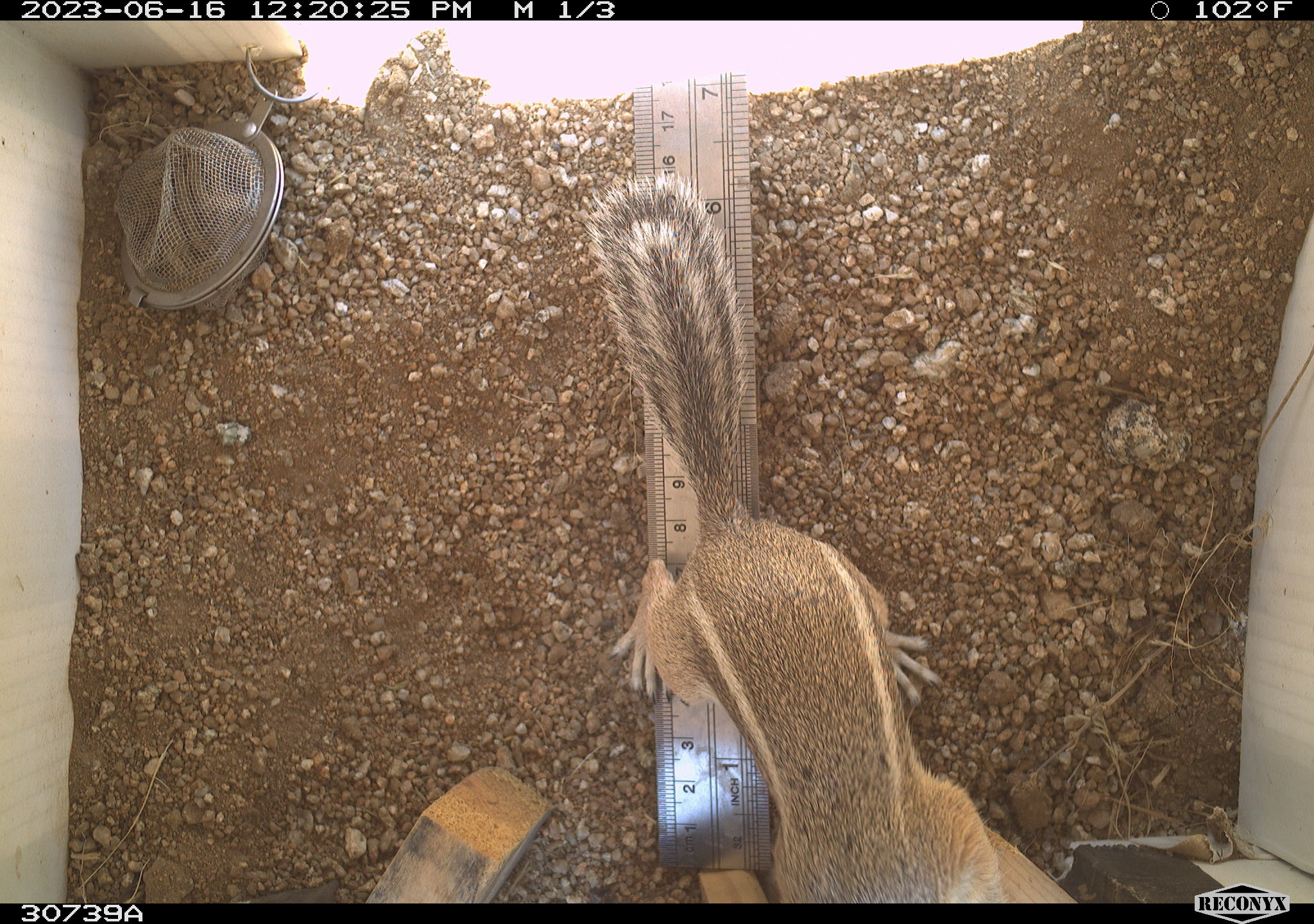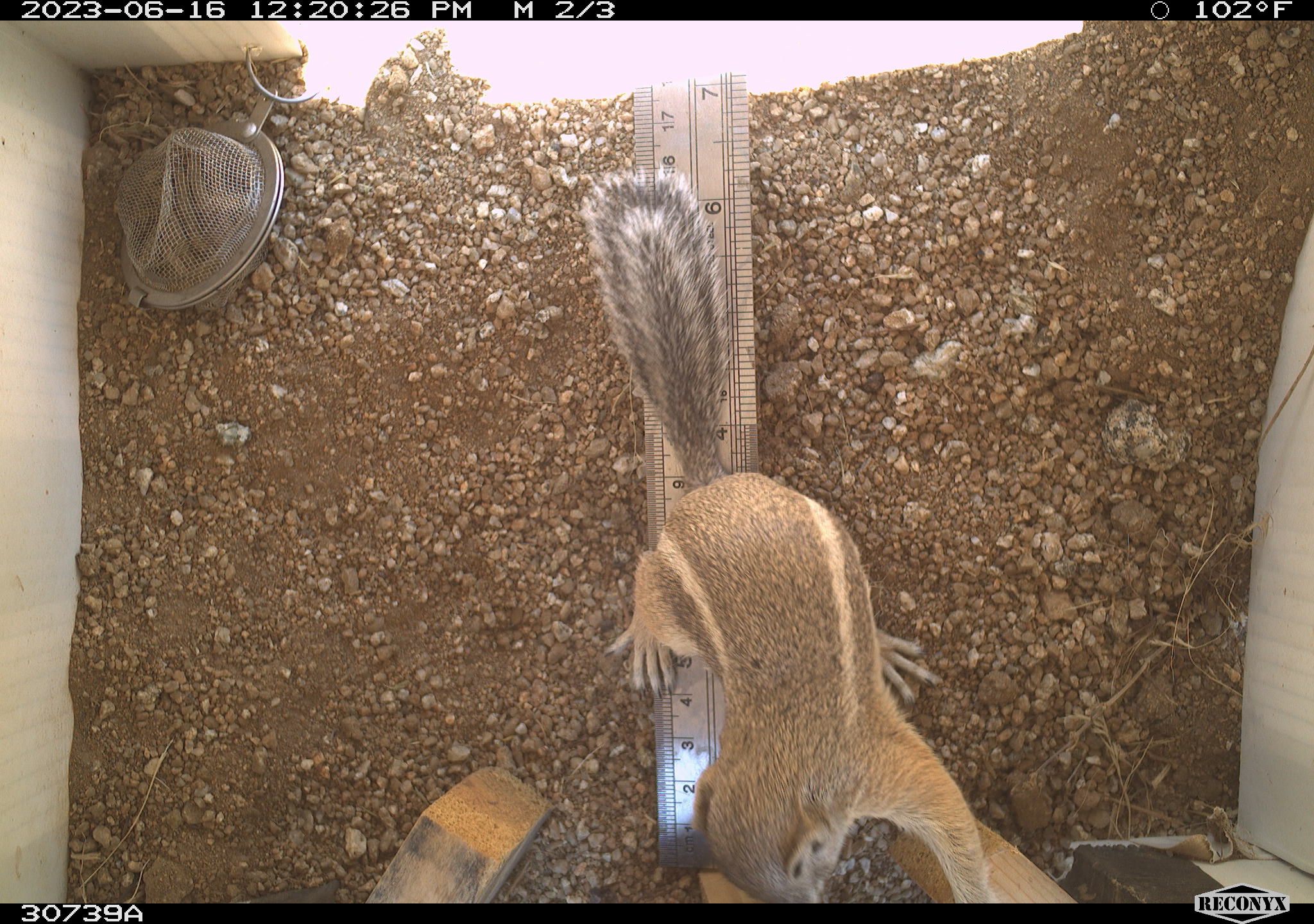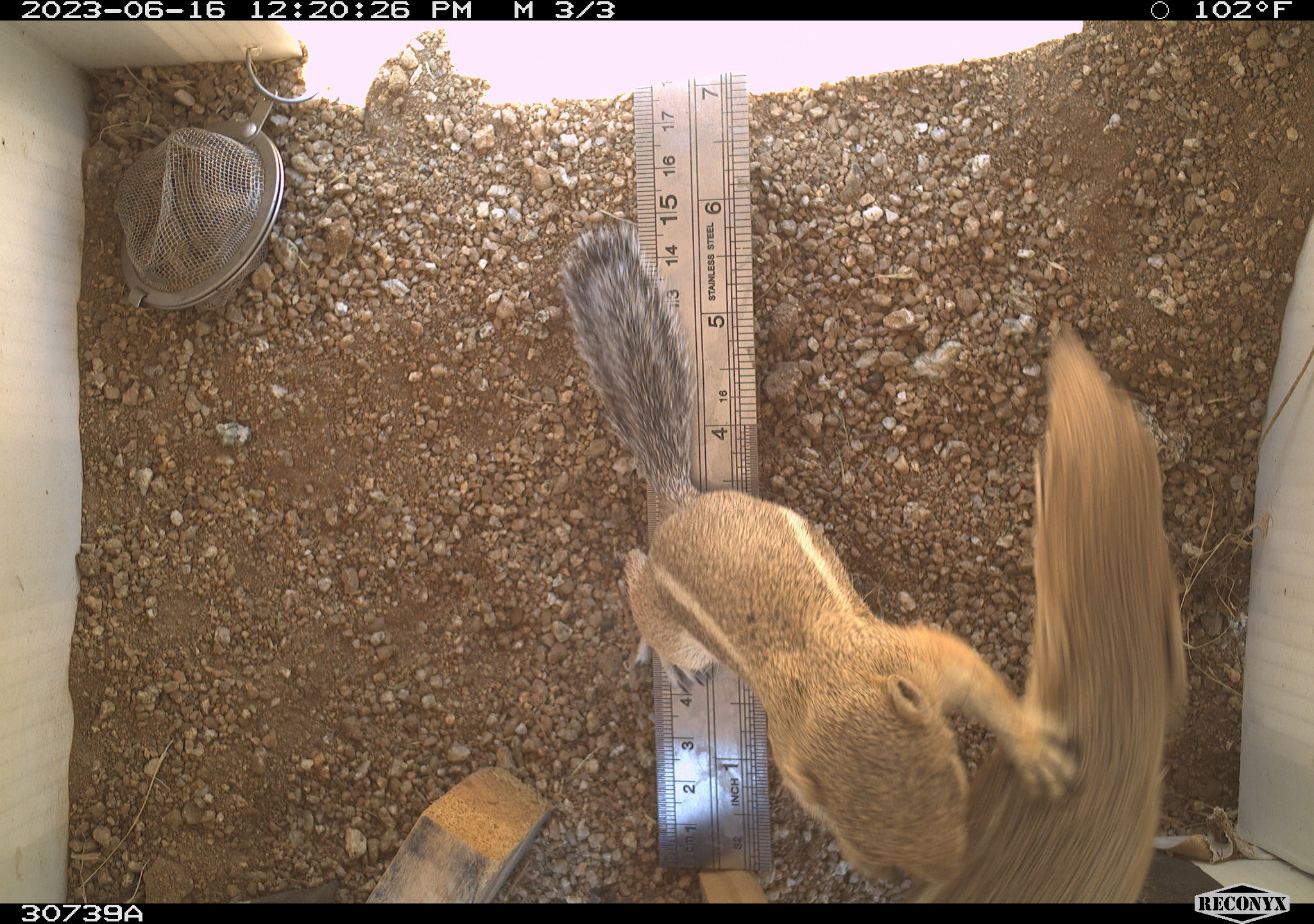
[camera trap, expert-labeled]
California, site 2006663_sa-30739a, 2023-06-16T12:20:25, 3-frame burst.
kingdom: Animalia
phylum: Chordata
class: Mammalia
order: Rodentia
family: Sciuridae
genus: Ammospermophilus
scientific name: Ammospermophilus leucurus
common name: white-tailed antelope squirrel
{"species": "white-tailed antelope squirrel (Ammospermophilus leucurus)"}